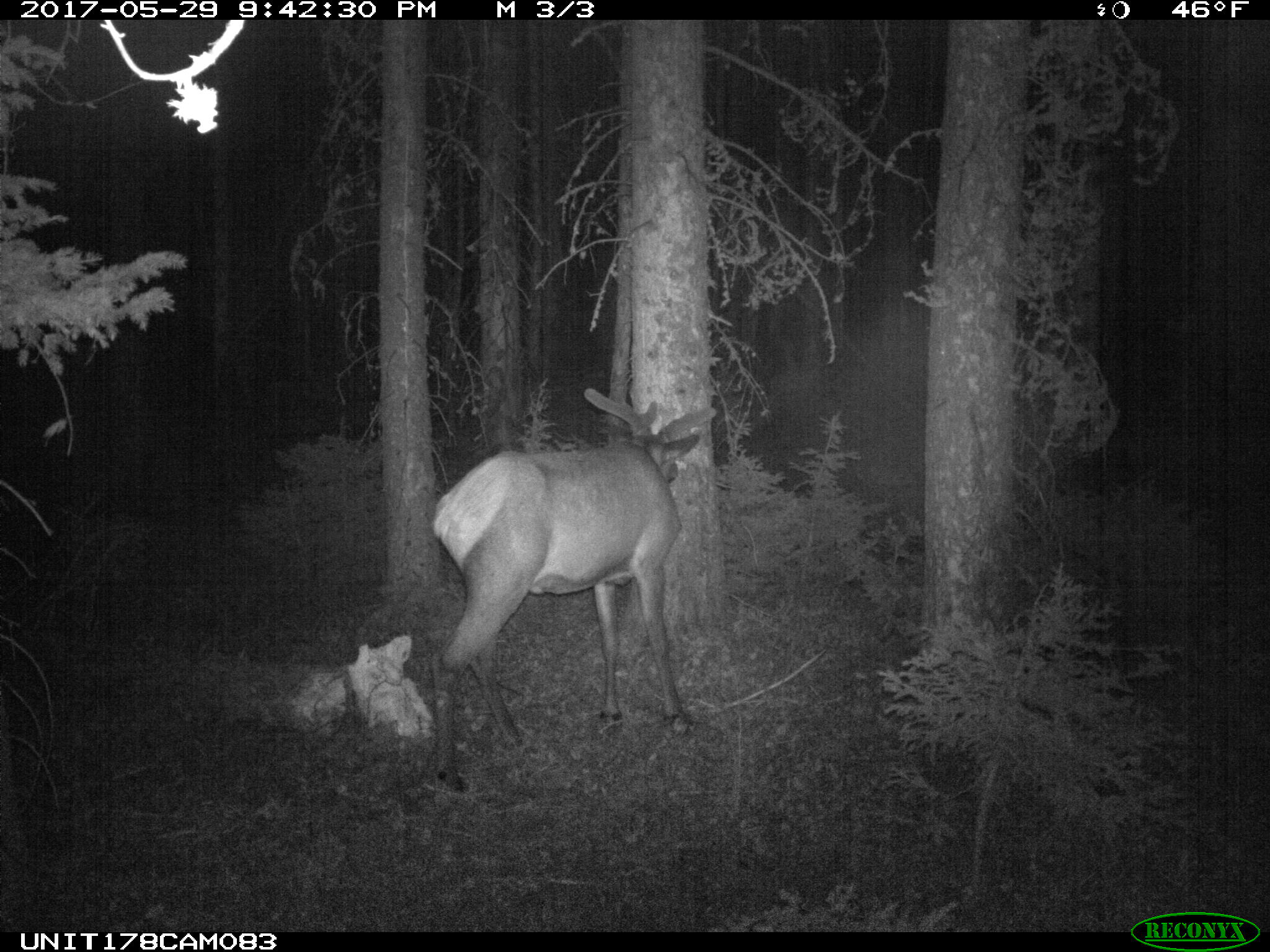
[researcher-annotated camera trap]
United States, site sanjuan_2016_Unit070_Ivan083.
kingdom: Animalia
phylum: Chordata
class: Mammalia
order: Artiodactyla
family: Cervidae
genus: Cervus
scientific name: Cervus elaphus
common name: red deer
Cervus elaphus (red deer).